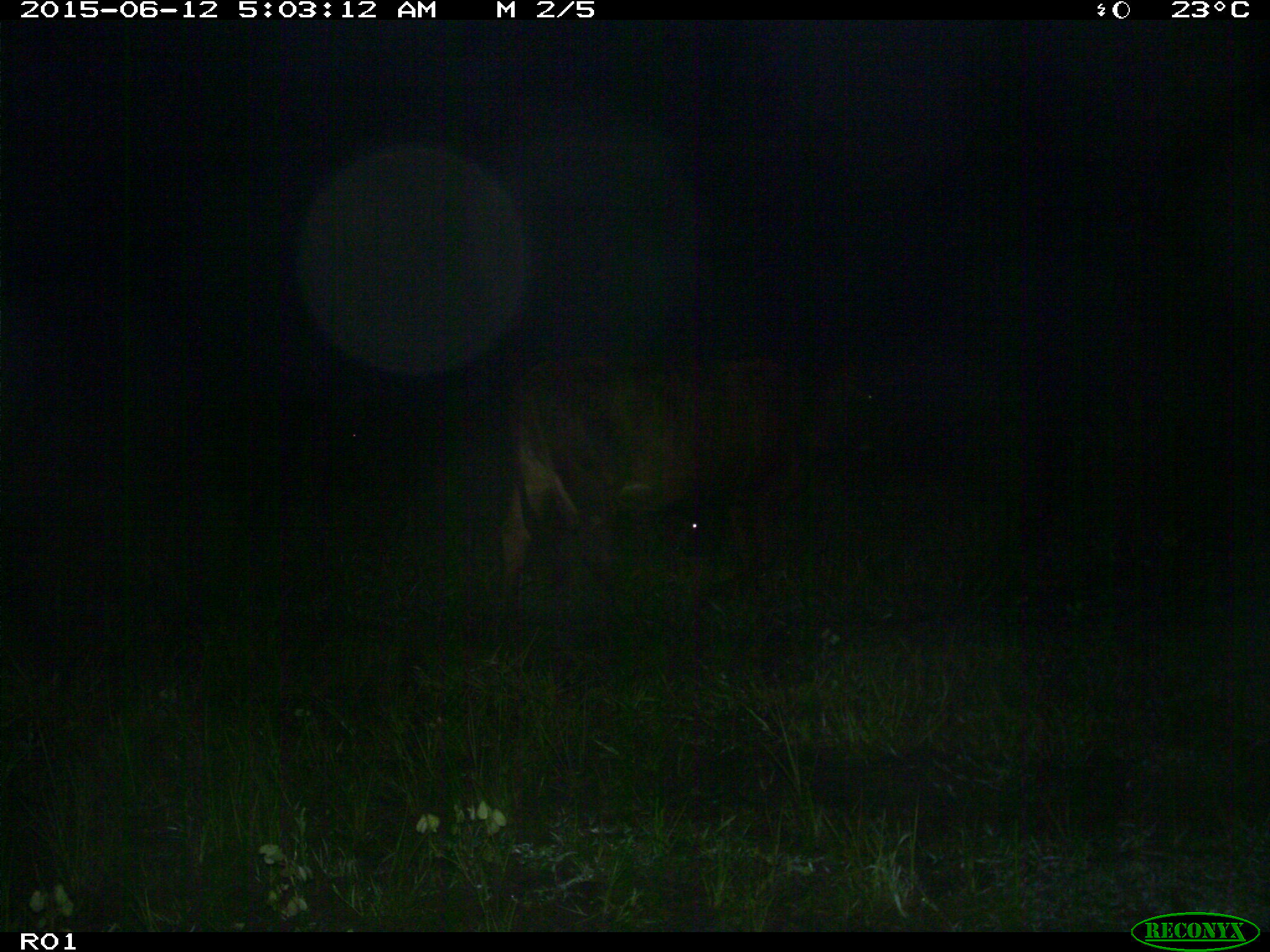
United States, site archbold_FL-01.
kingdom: Animalia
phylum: Chordata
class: Mammalia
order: Artiodactyla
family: Bovidae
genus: Bos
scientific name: Bos taurus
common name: domestic cow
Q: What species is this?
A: Bos taurus (domestic cow).